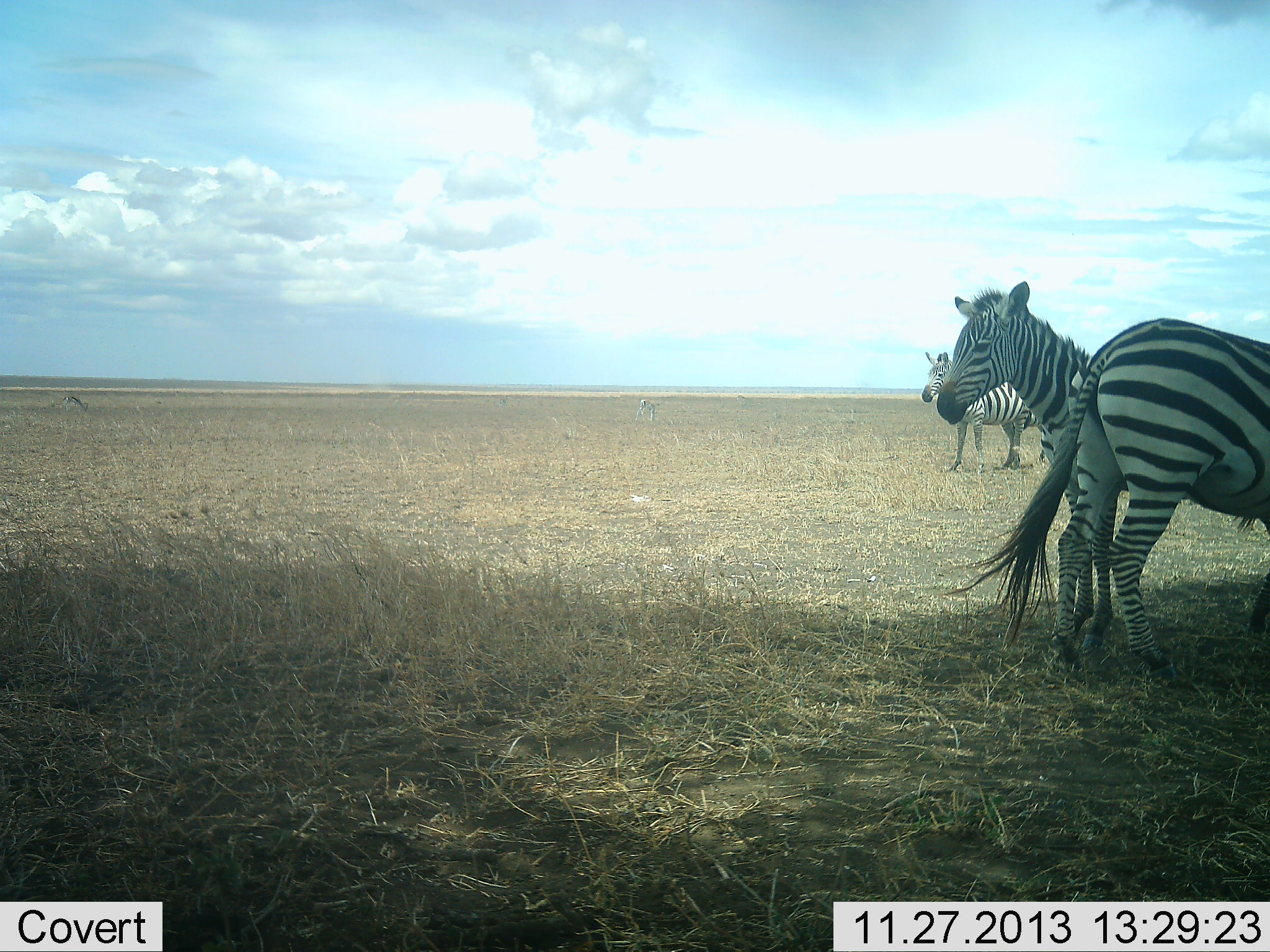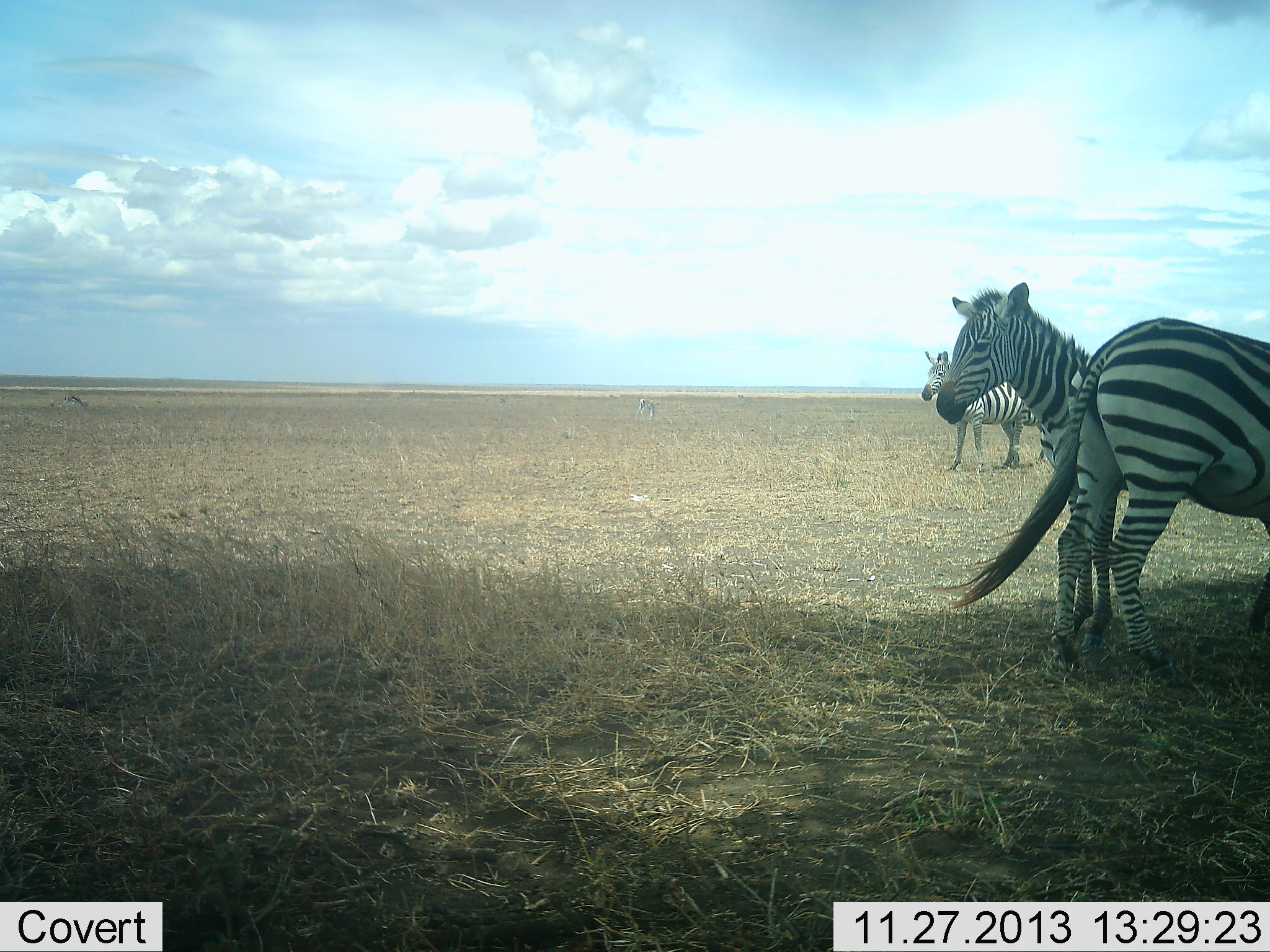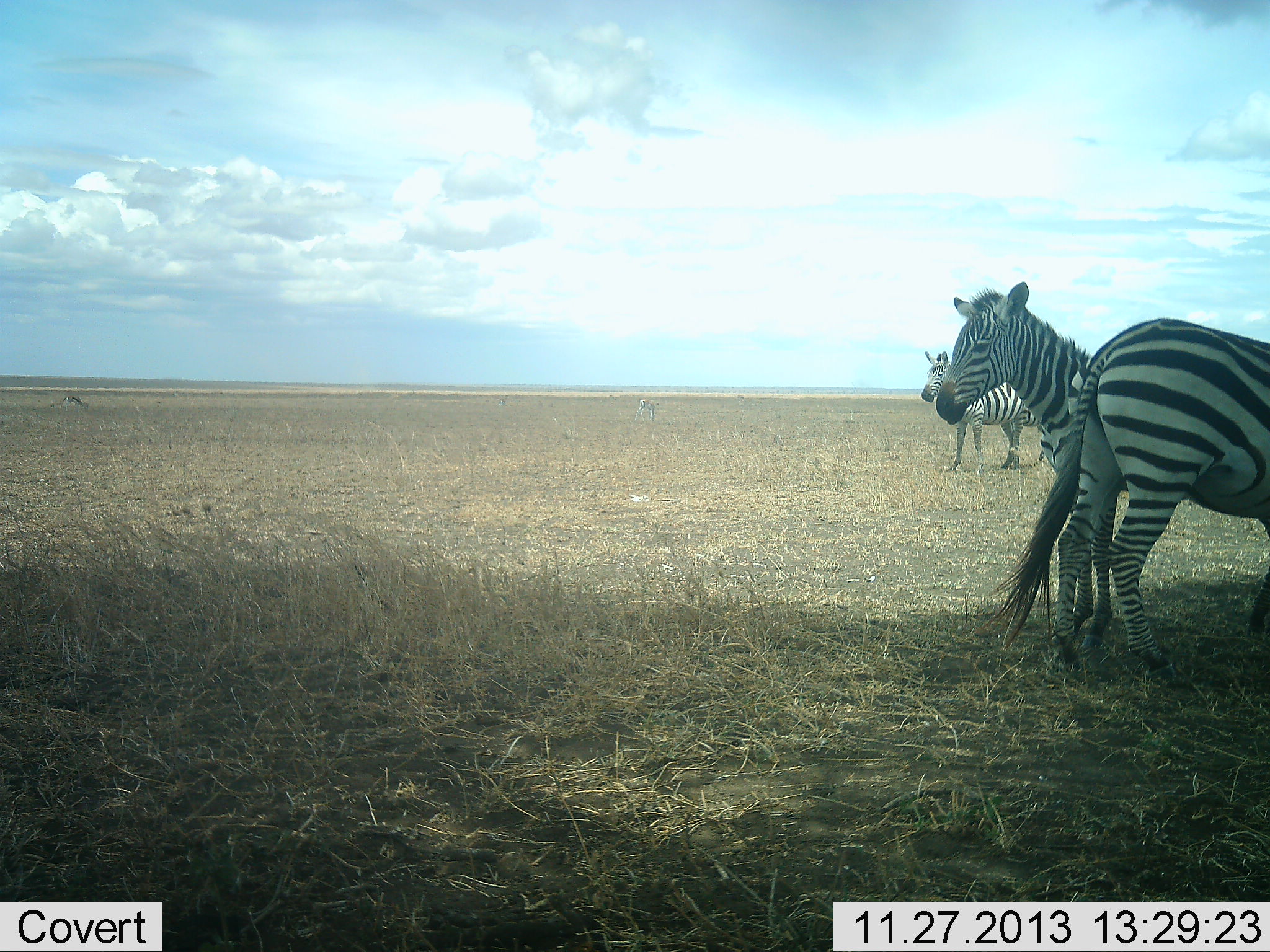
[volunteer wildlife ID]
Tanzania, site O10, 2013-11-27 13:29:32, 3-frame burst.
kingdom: Animalia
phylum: Chordata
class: Mammalia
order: Perissodactyla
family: Equidae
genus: Equus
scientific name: Equus quagga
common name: plains zebra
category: zebra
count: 3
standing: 100%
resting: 0%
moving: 10%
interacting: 0%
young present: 0%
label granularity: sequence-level